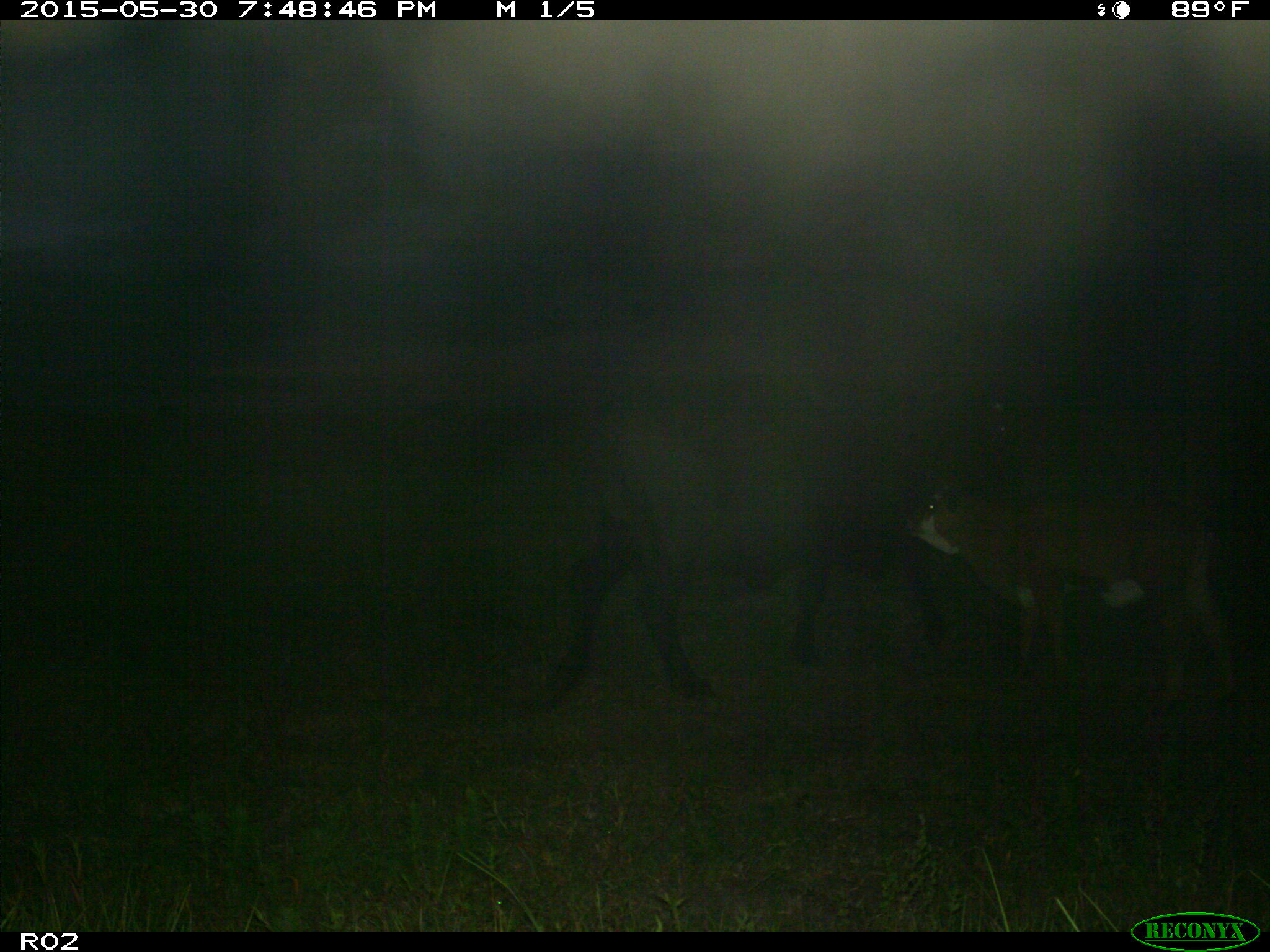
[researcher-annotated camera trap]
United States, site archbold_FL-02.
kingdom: Animalia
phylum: Chordata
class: Mammalia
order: Artiodactyla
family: Bovidae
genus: Bos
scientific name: Bos taurus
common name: domestic cow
Bos taurus (domestic cow).